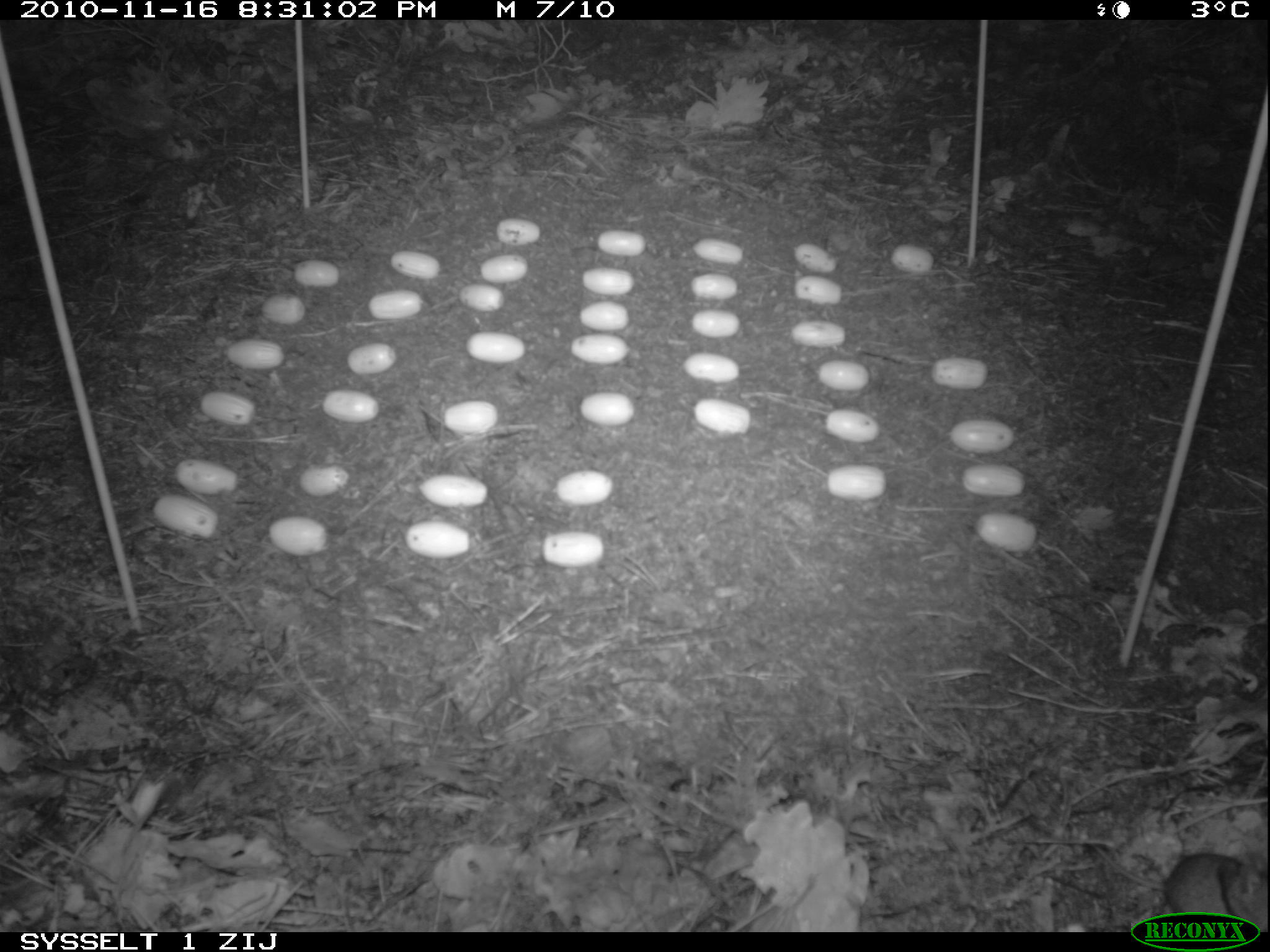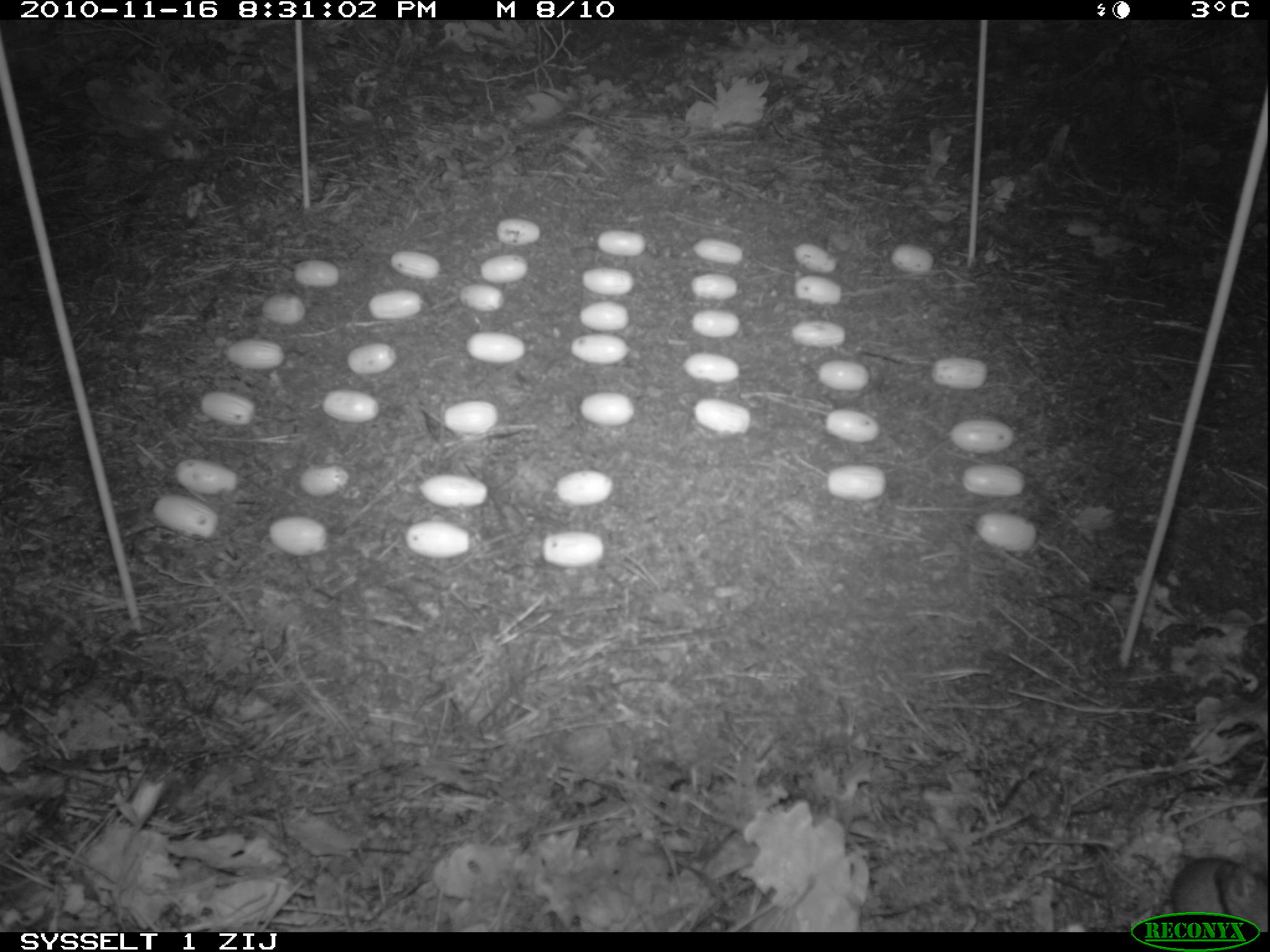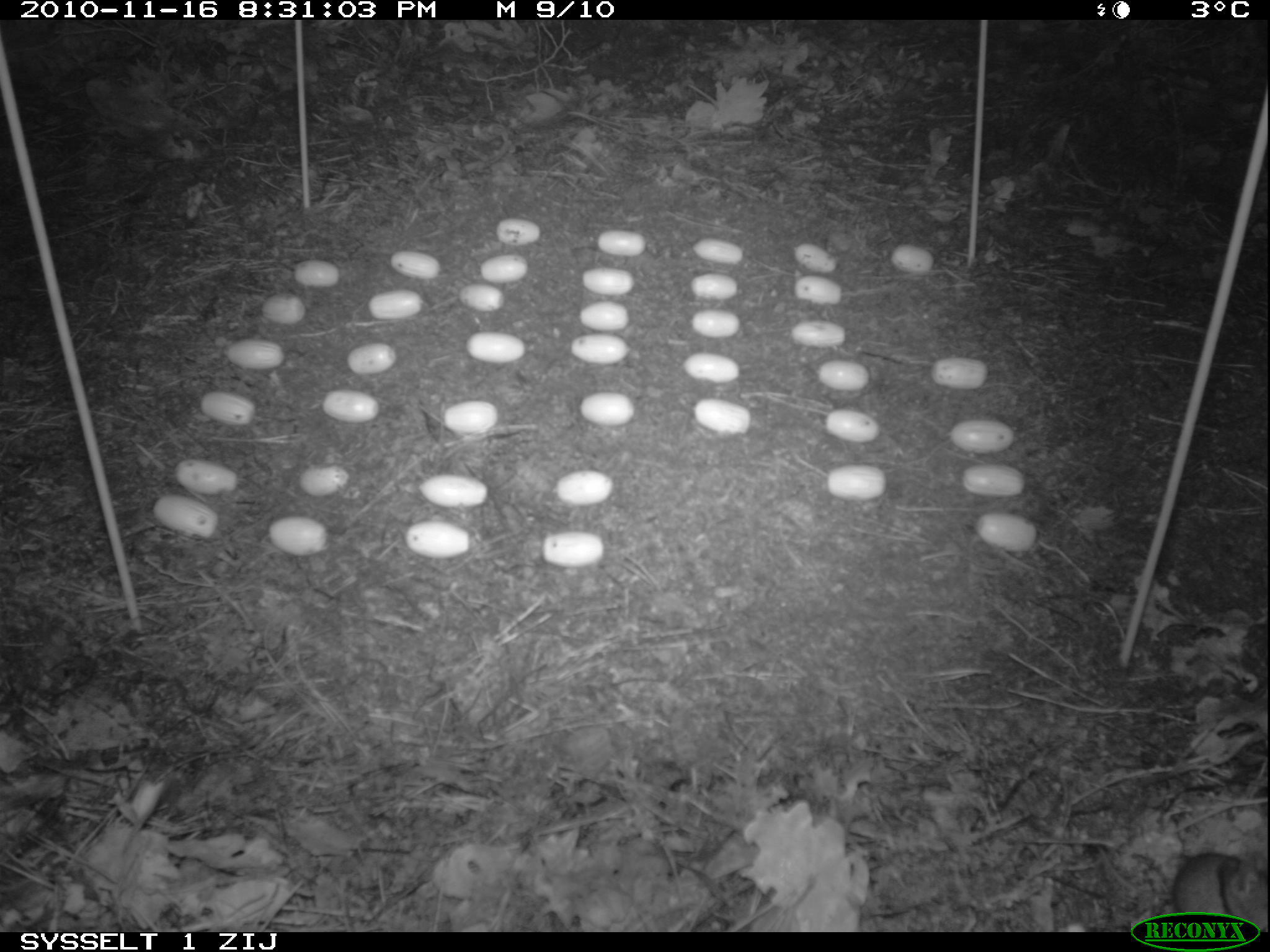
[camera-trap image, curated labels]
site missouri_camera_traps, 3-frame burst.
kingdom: Animalia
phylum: Chordata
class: Mammalia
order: Rodentia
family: Muridae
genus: Apodemus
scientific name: Apodemus sylvaticus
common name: wood mouse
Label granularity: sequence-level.